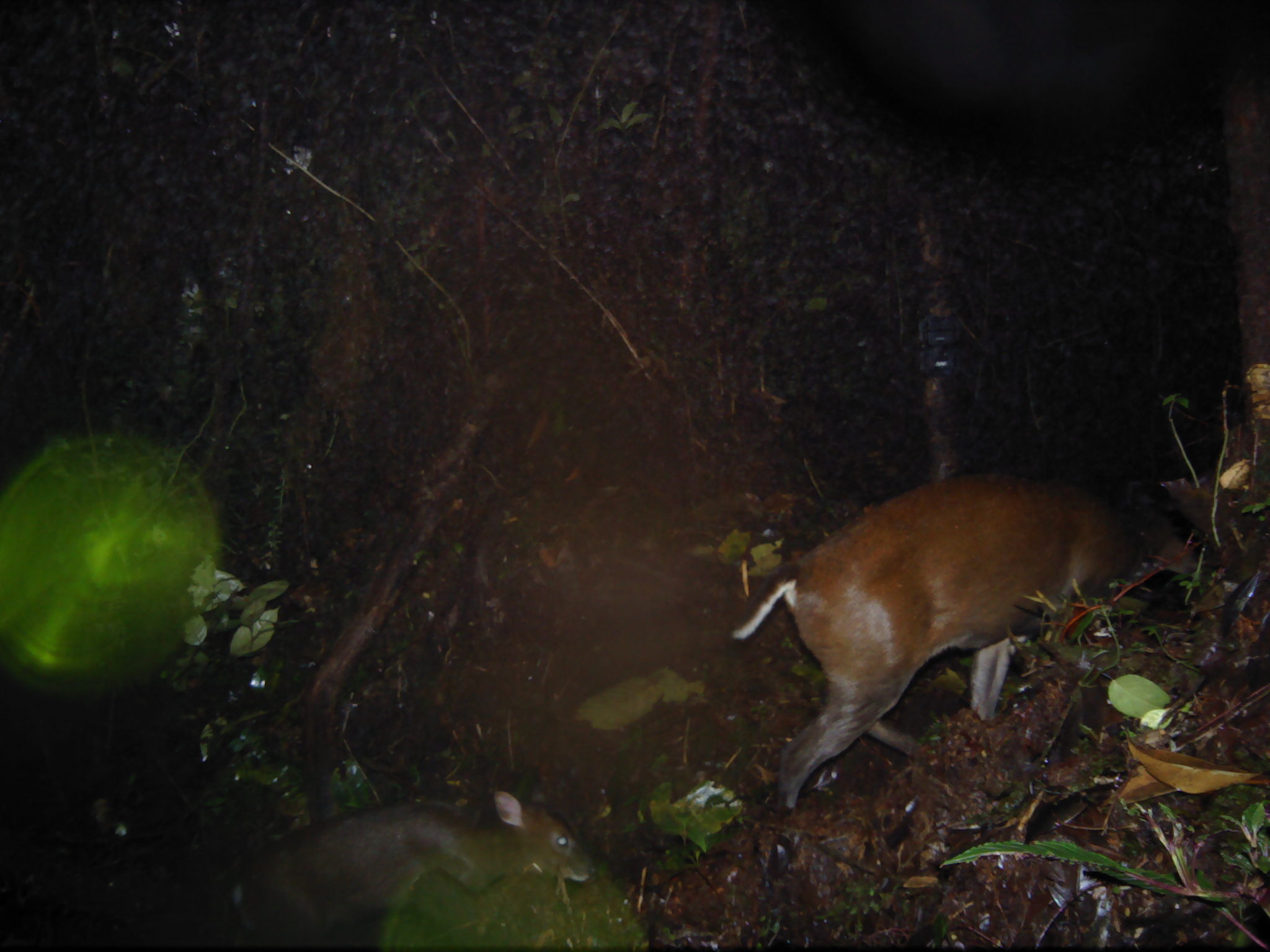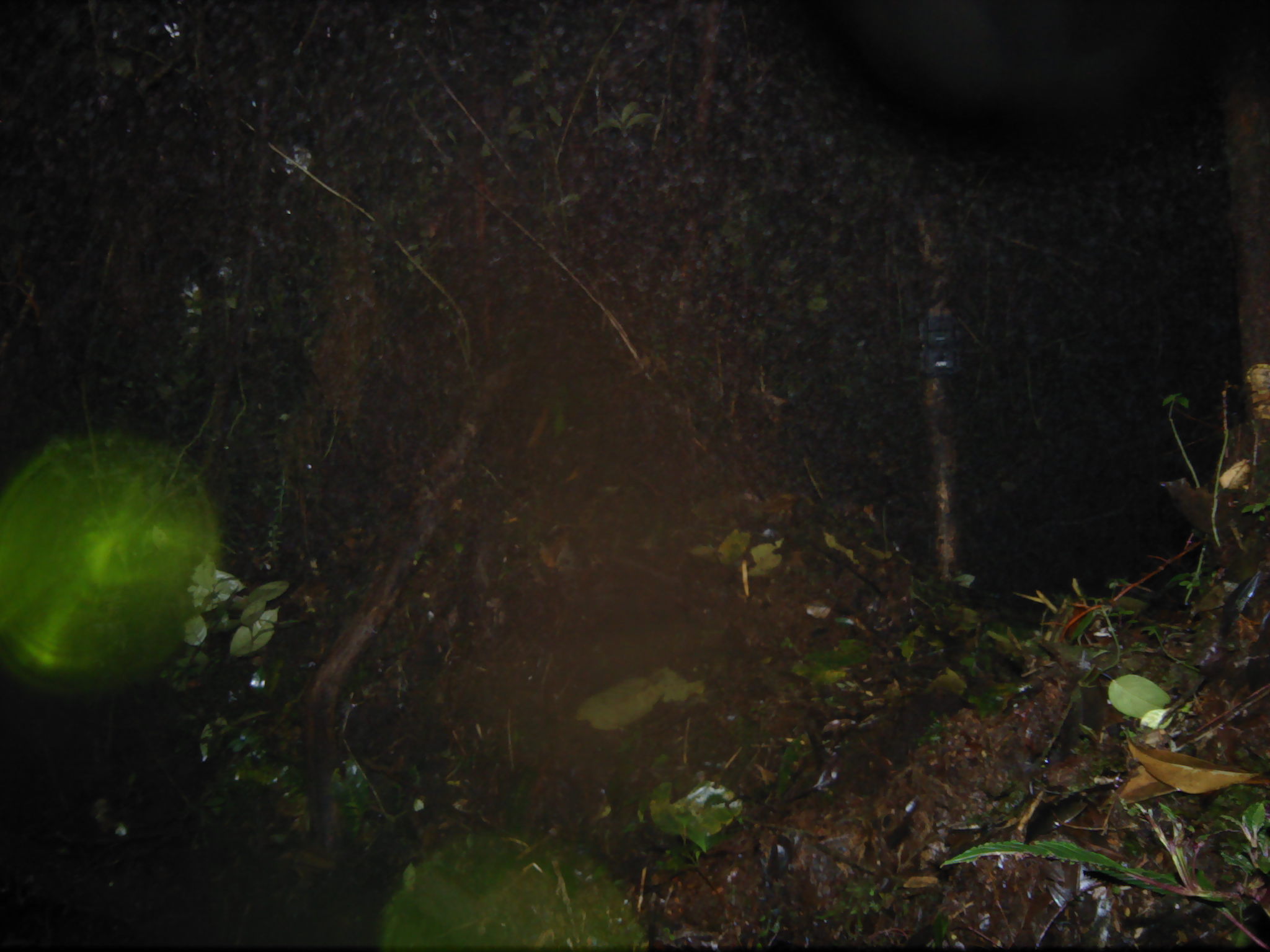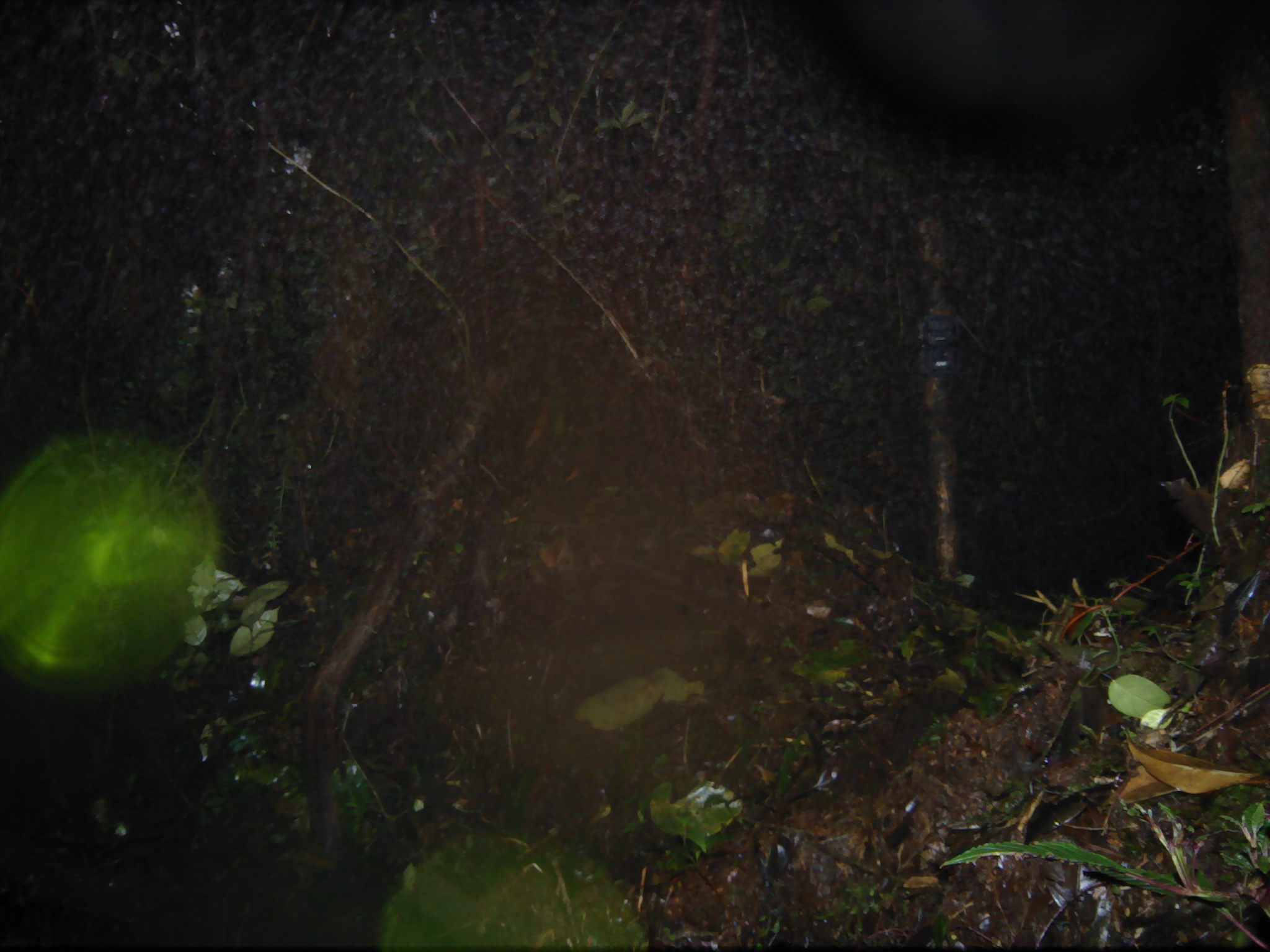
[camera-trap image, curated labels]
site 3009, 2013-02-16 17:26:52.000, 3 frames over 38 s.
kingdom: Animalia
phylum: Chordata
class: Mammalia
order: Artiodactyla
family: Cervidae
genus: Muntiacus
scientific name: Muntiacus muntjak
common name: southern red muntjac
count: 1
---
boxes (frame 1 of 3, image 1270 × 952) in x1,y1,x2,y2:
muntiacus muntjak: 731,476,1194,813; 233,792,598,952